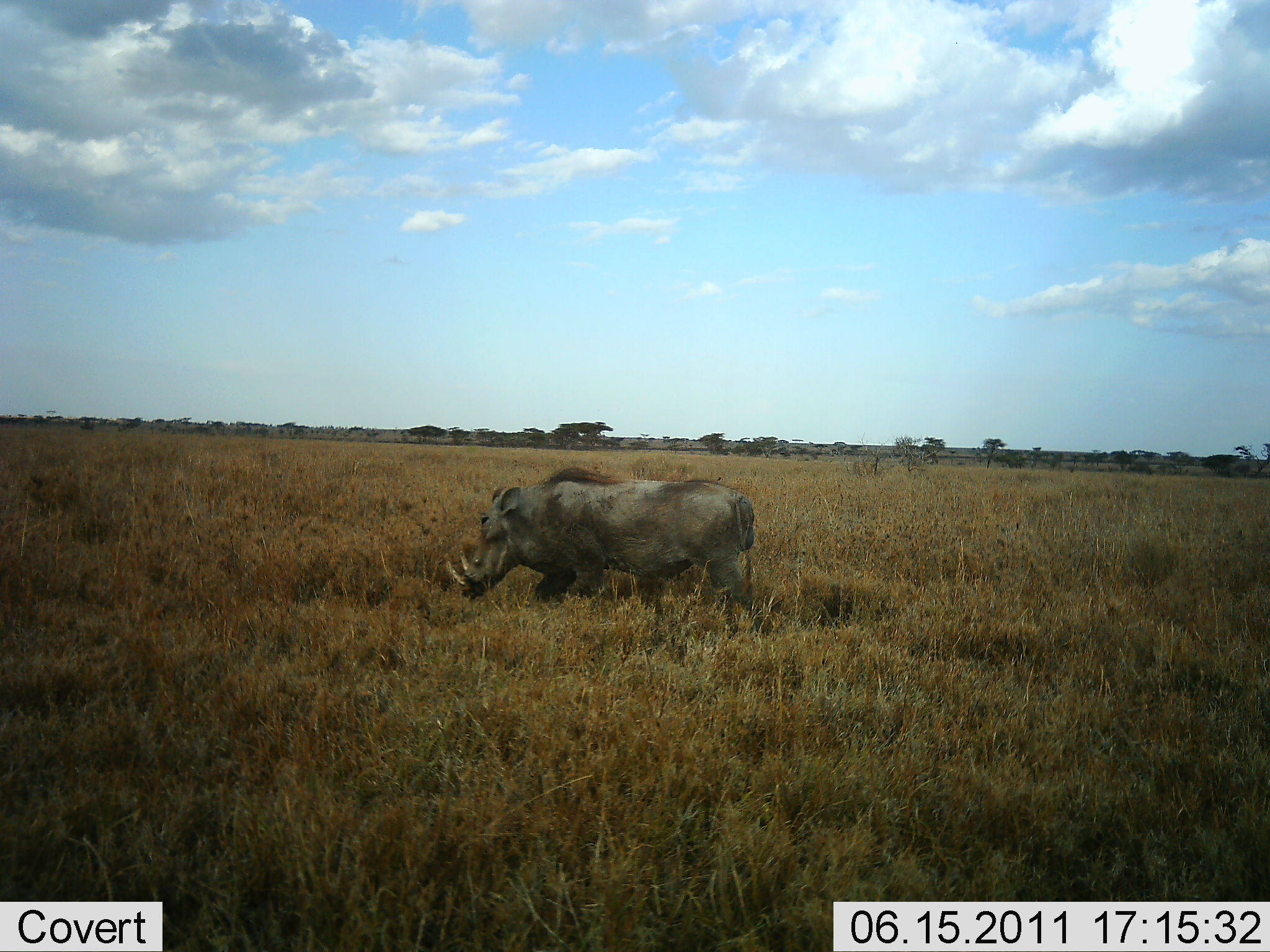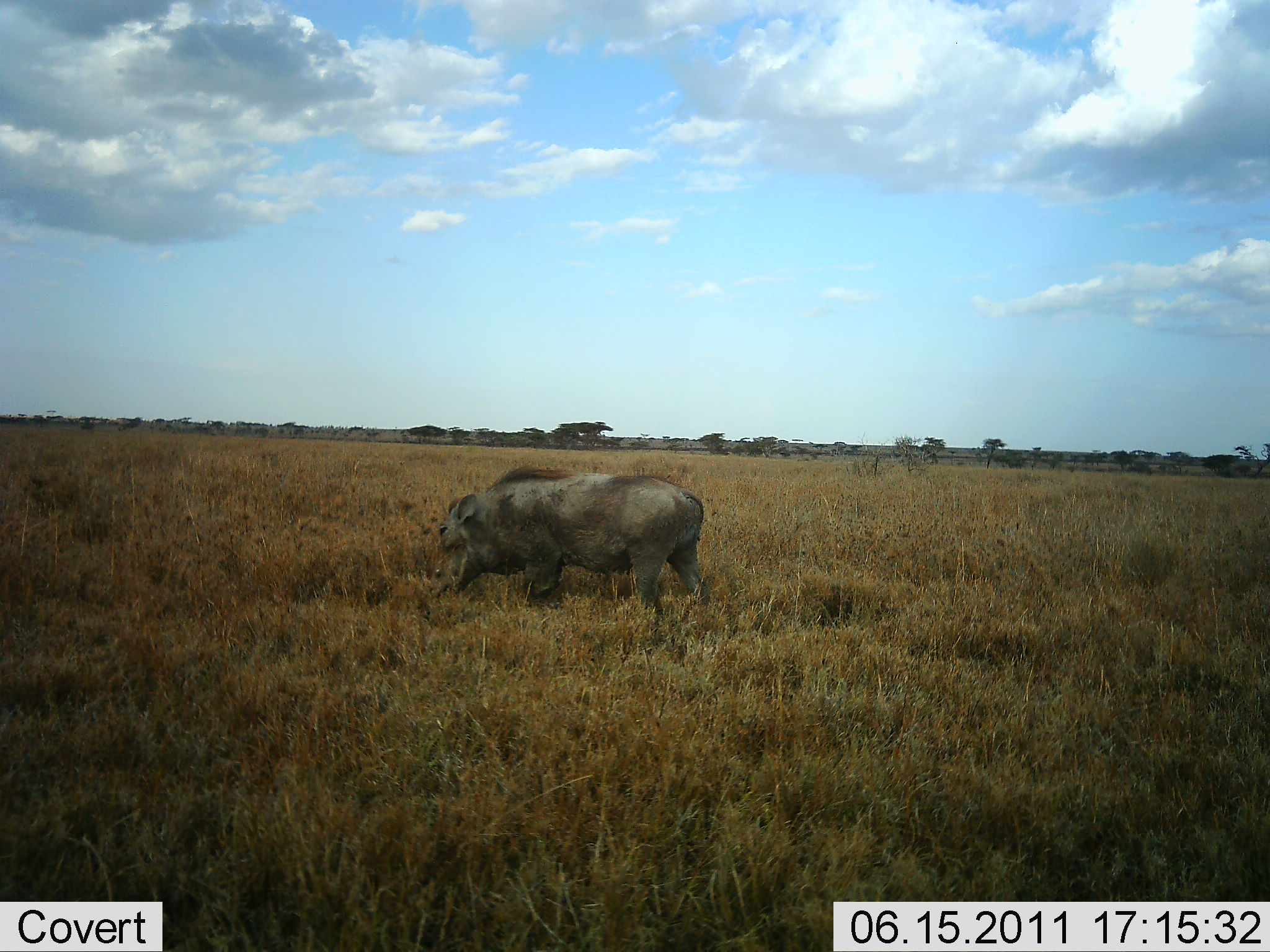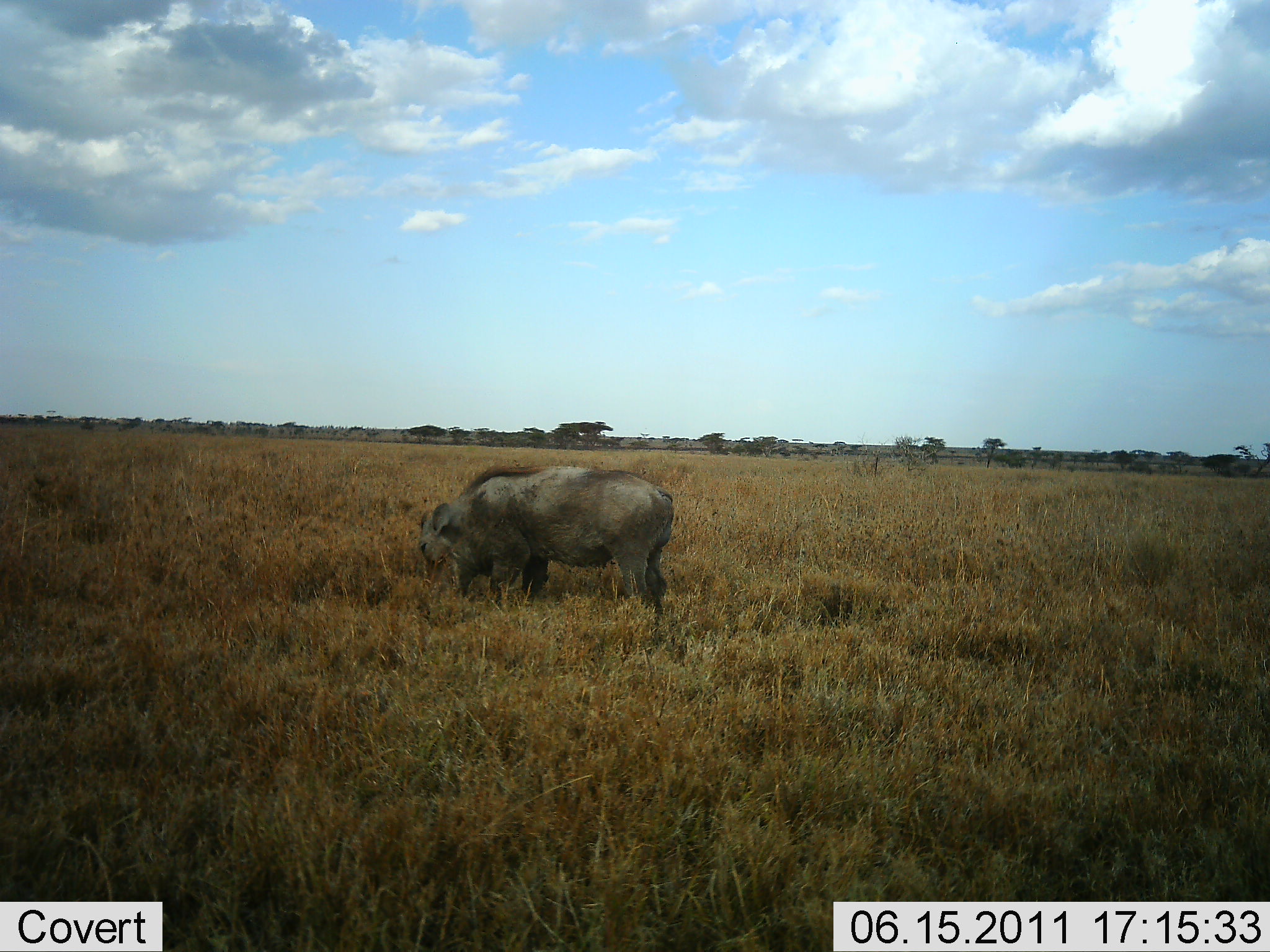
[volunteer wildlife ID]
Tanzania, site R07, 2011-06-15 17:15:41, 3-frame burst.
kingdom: Animalia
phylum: Chordata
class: Mammalia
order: Artiodactyla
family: Suidae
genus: Phacochoerus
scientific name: Phacochoerus africanus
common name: warthog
Warthog (Phacochoerus africanus), count 1. Behavior (volunteer vote fractions): standing 8%, resting 0%, moving 69%, interacting 0%. Young present (vote fraction): 0%. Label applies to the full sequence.